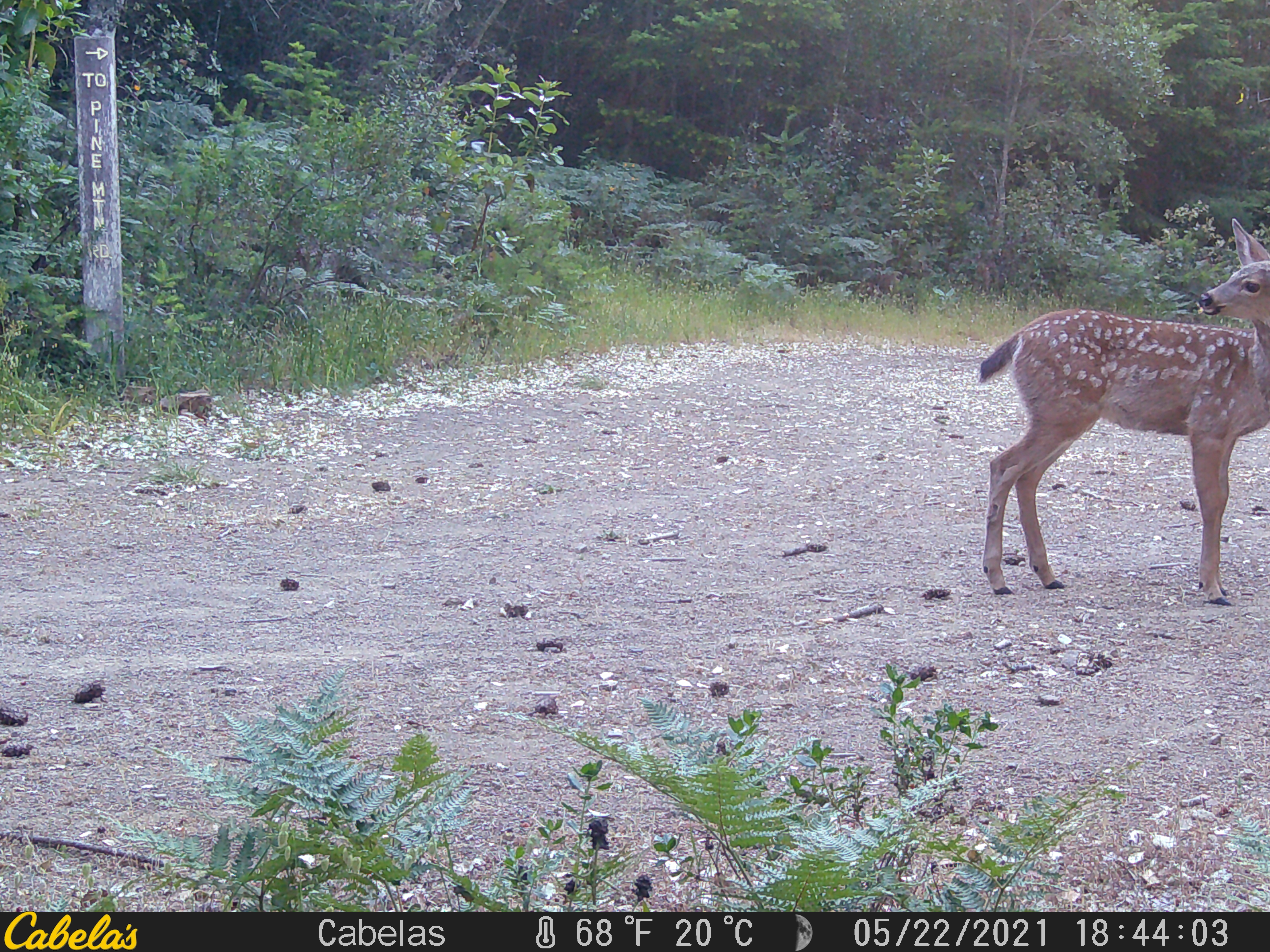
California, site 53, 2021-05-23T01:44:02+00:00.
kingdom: Animalia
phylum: Chordata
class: Mammalia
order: Artiodactyla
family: Cervidae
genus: Odocoileus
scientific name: Odocoileus hemionus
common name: mule deer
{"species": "mule deer (Odocoileus hemionus)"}